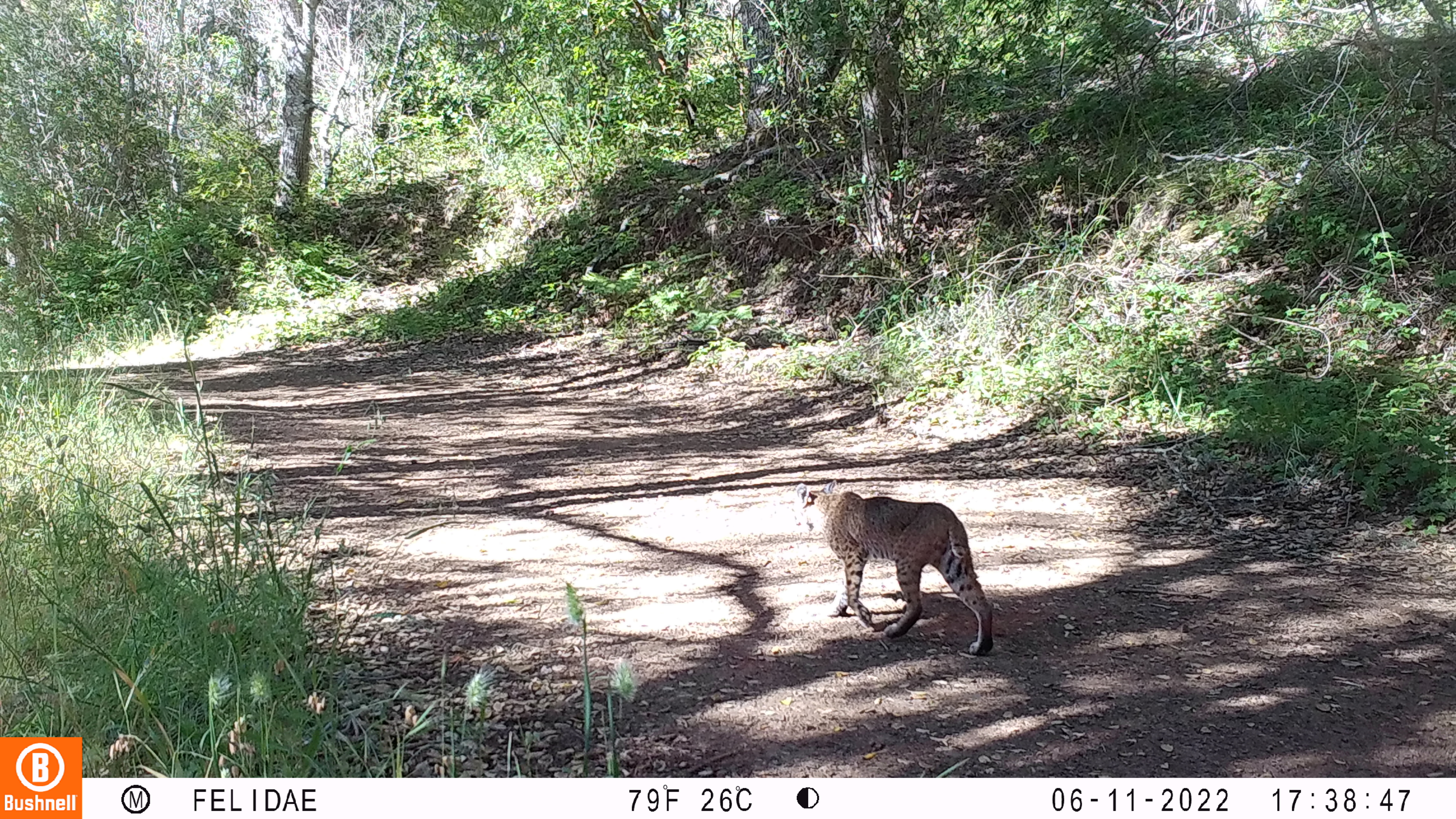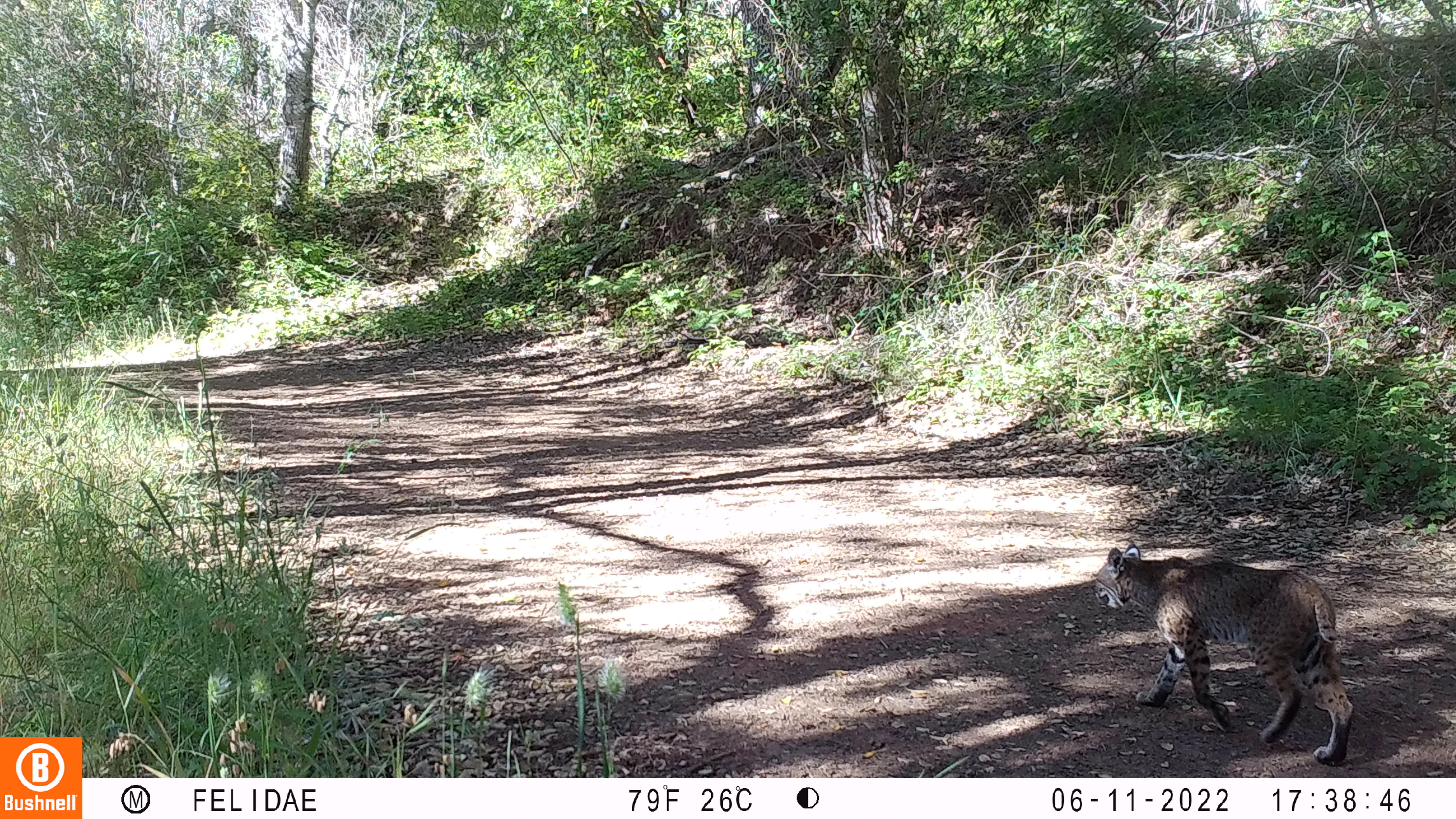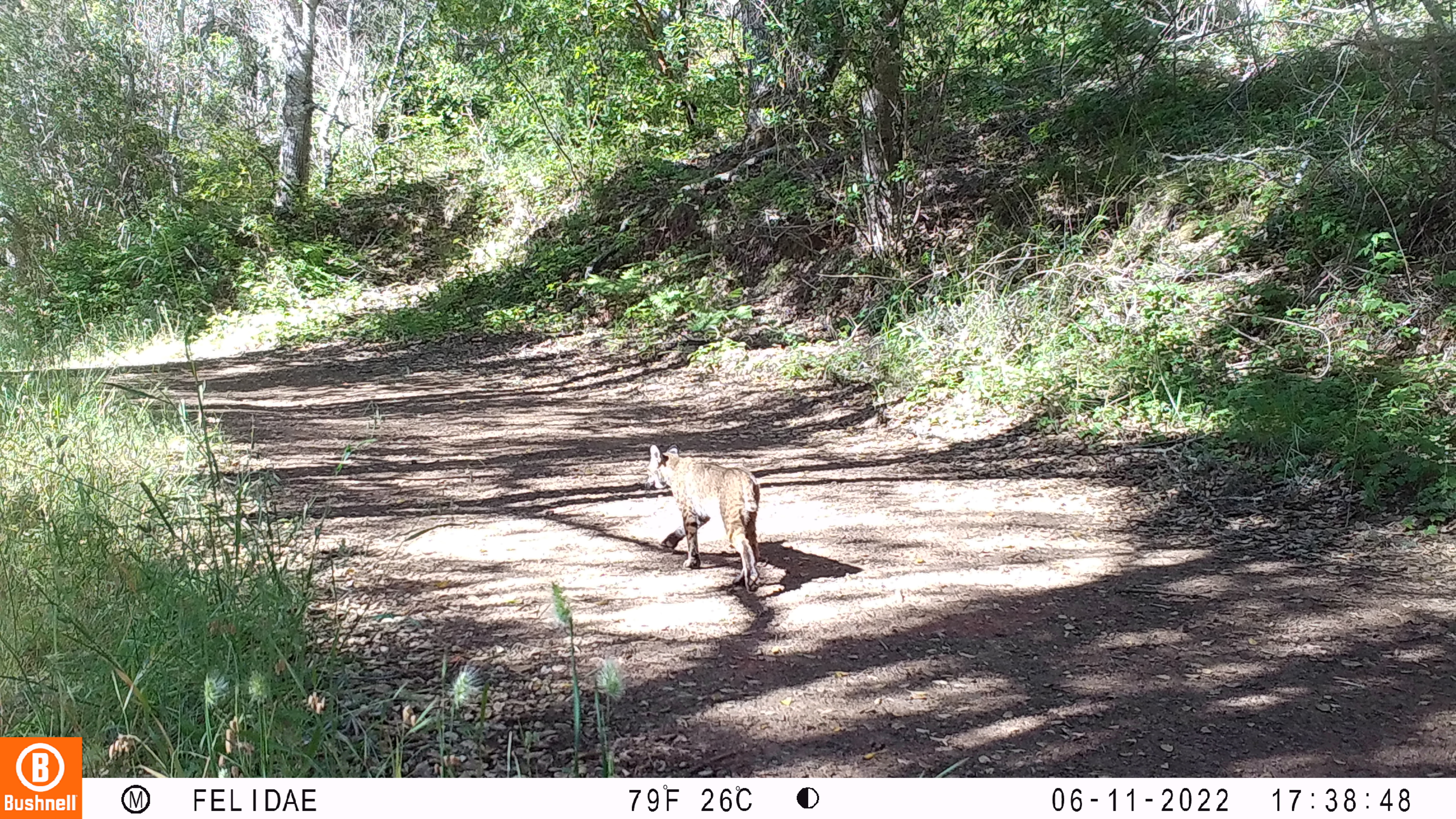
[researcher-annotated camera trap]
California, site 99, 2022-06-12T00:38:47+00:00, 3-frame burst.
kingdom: Animalia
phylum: Chordata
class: Mammalia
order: Carnivora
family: Felidae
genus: Lynx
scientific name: Lynx rufus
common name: bobcat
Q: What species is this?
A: Bobcat (Lynx rufus).